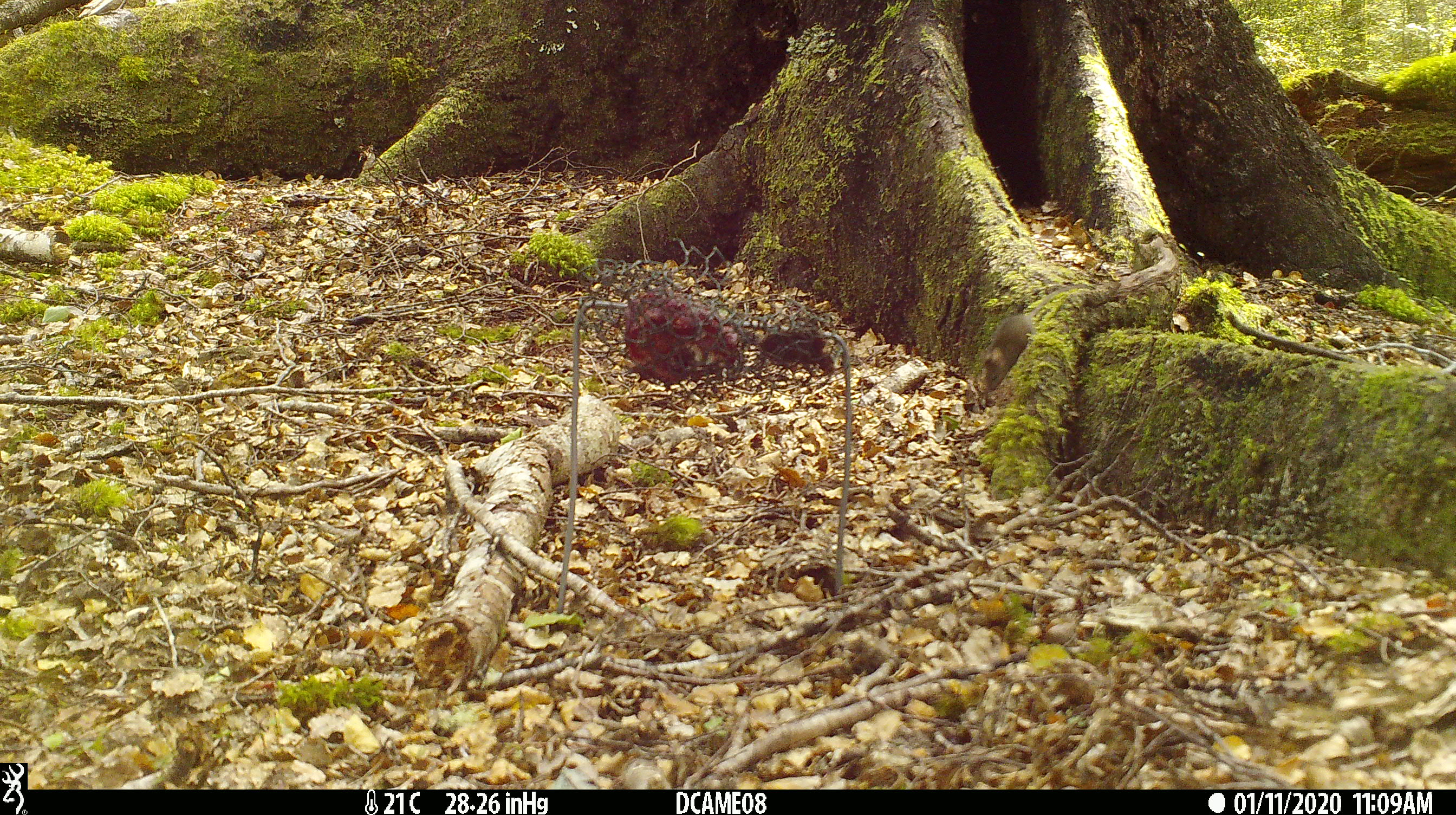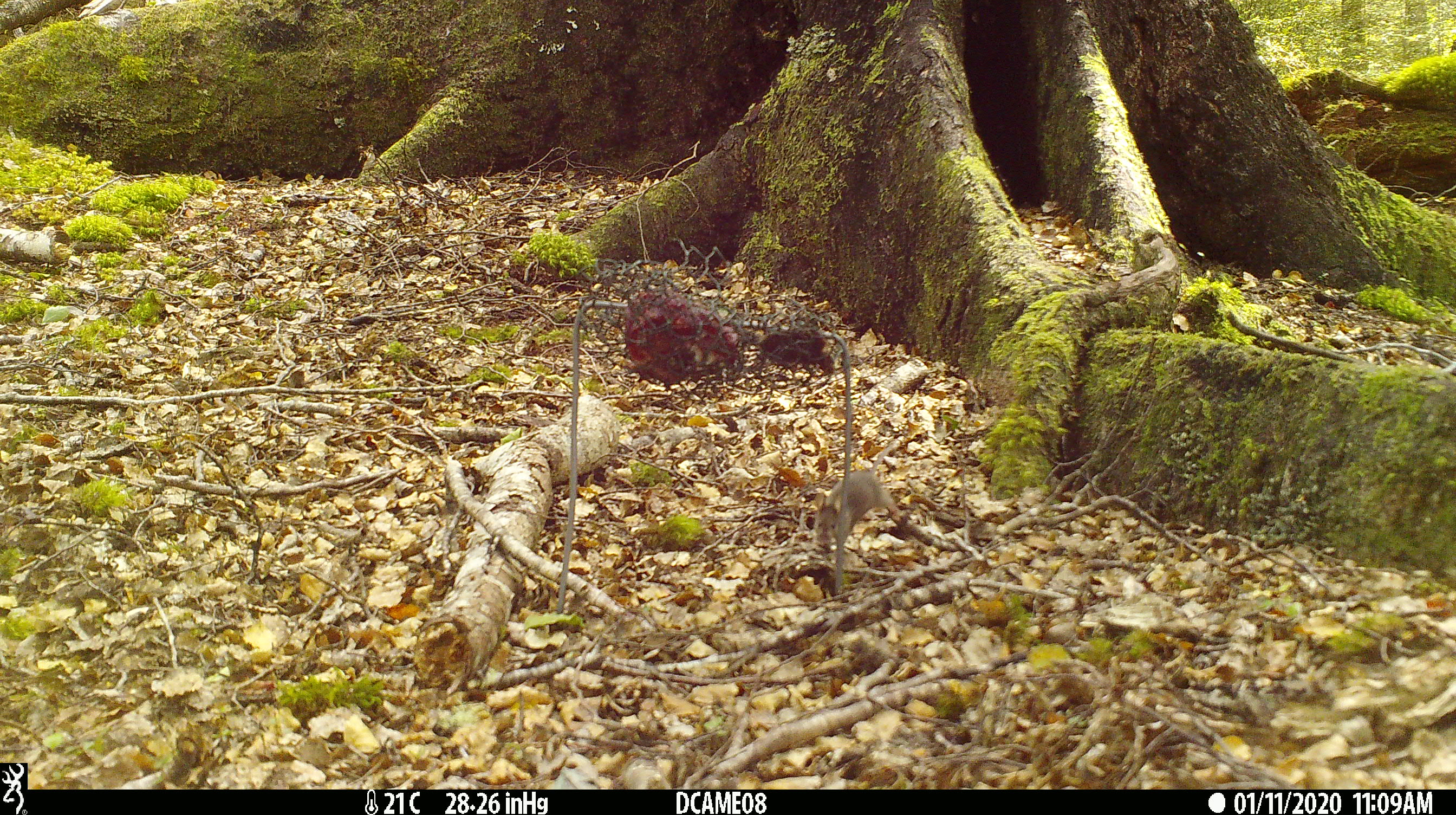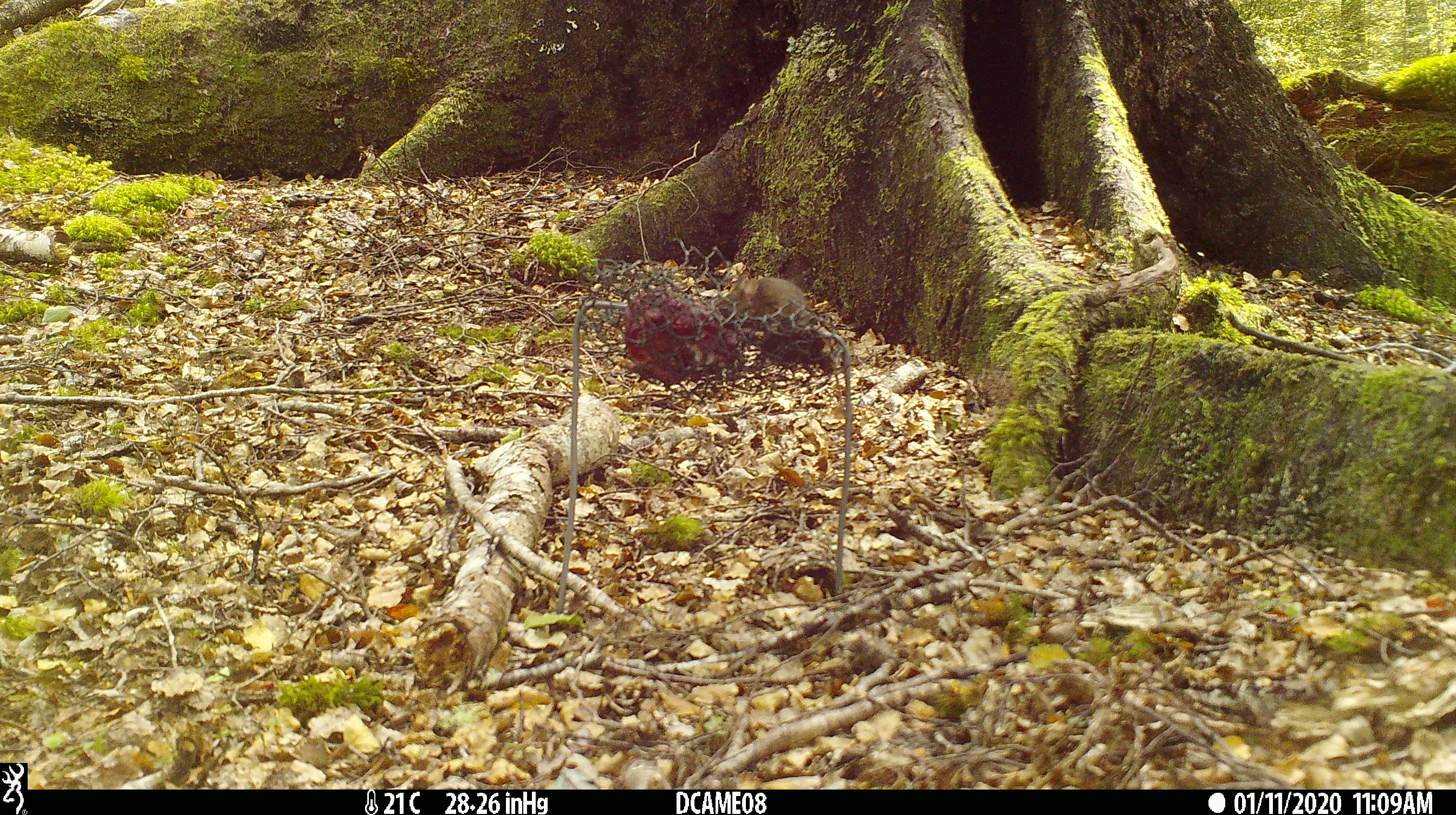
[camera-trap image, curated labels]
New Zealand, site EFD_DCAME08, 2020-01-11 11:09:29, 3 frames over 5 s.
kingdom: Animalia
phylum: Chordata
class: Mammalia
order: Rodentia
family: Muridae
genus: Mus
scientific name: Mus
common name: mouse